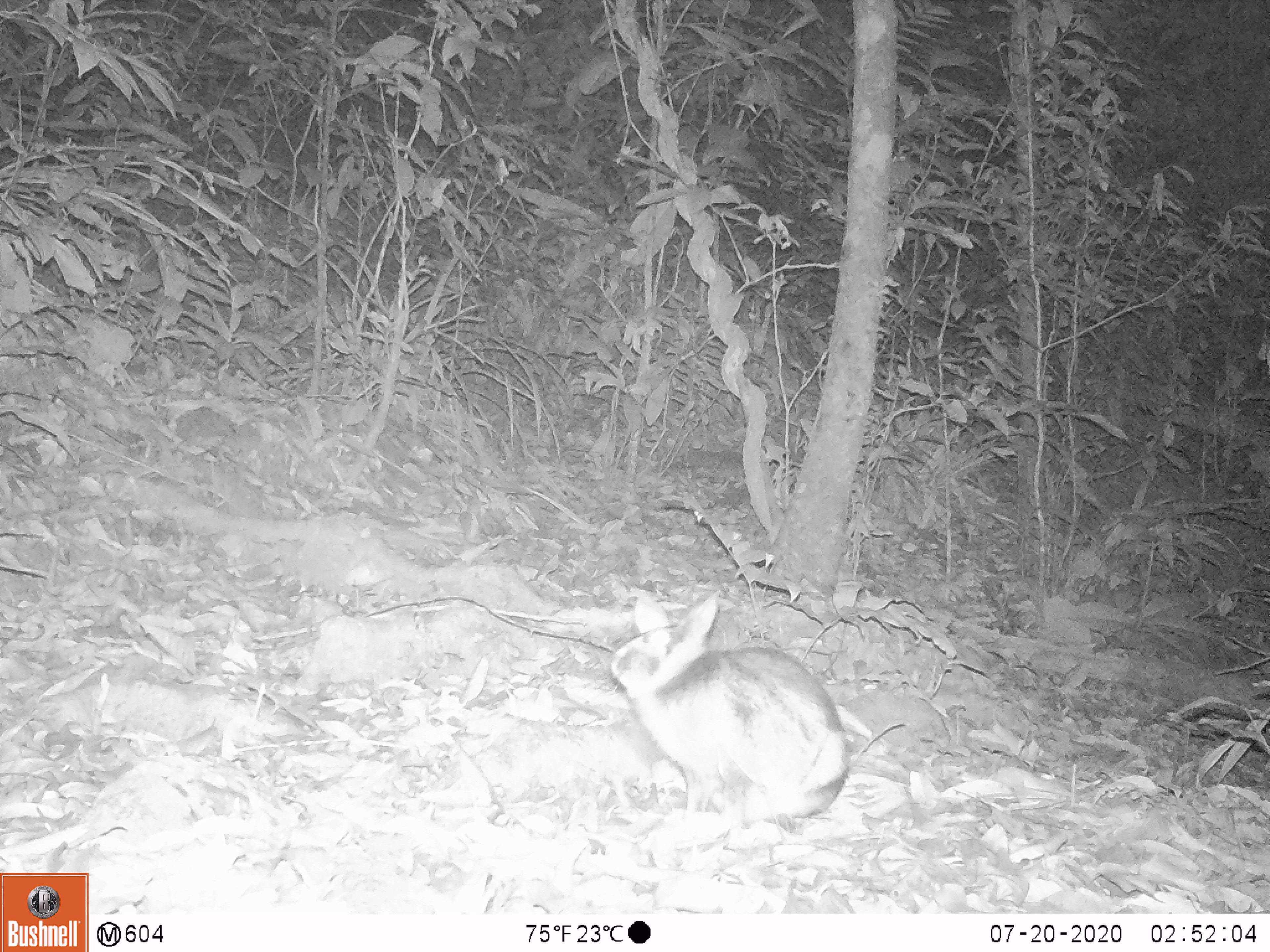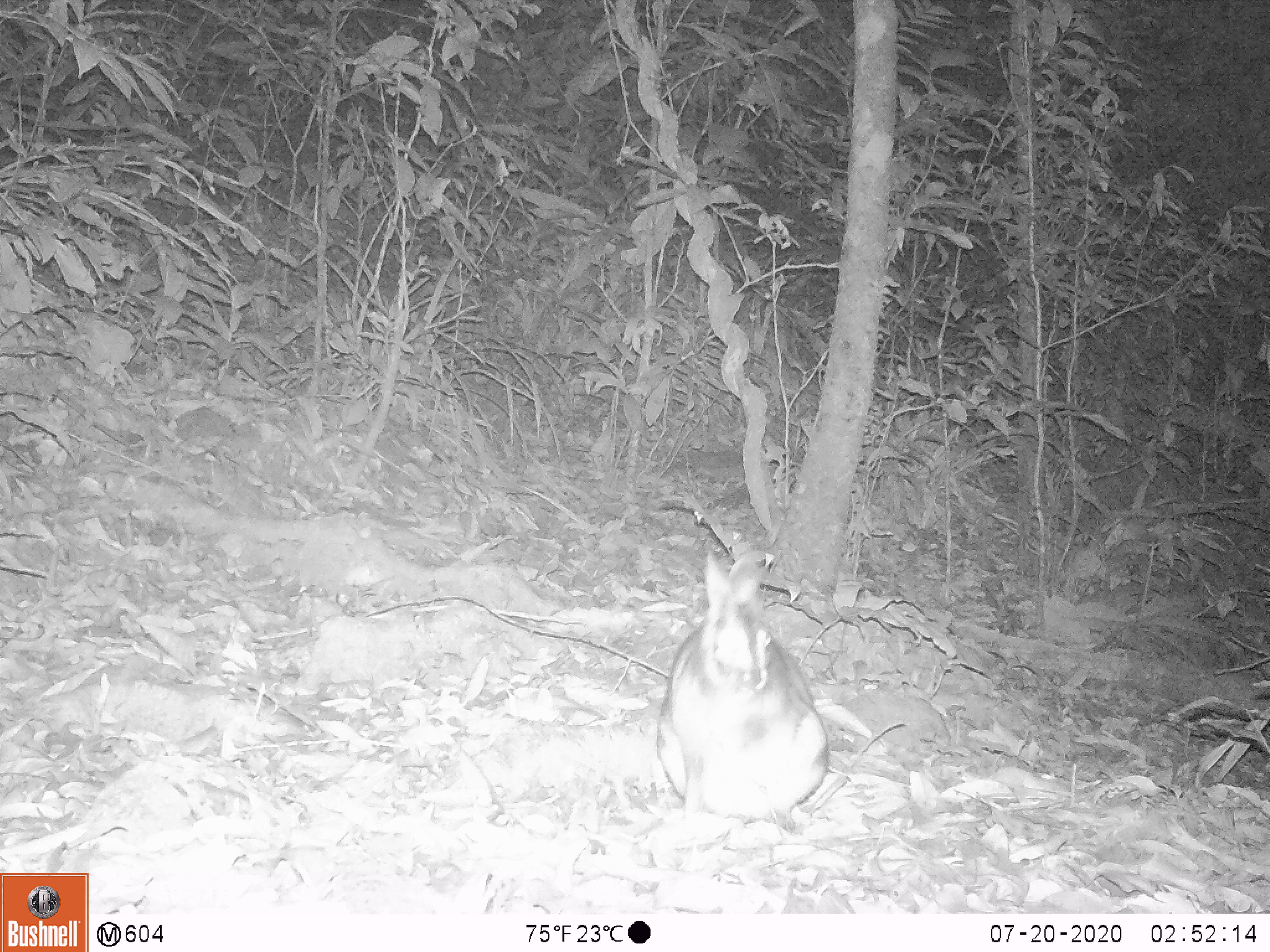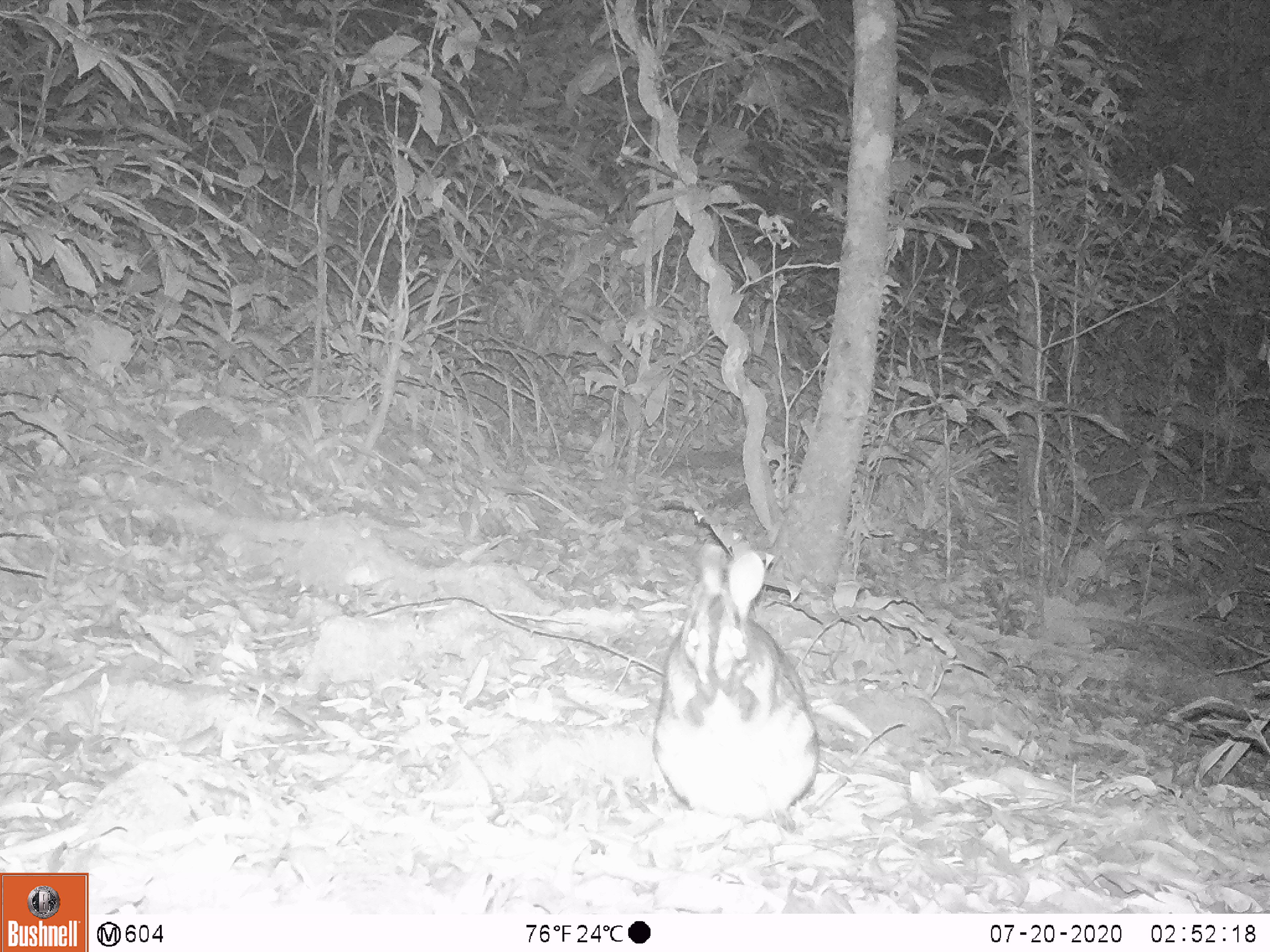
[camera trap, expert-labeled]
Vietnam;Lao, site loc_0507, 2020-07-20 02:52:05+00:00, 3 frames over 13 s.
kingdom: Animalia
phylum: Chordata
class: Mammalia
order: Lagomorpha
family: Leporidae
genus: Nesolagus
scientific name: Nesolagus timminsi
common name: annamite striped rabbit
Annamite striped rabbit (Nesolagus timminsi). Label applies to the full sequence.